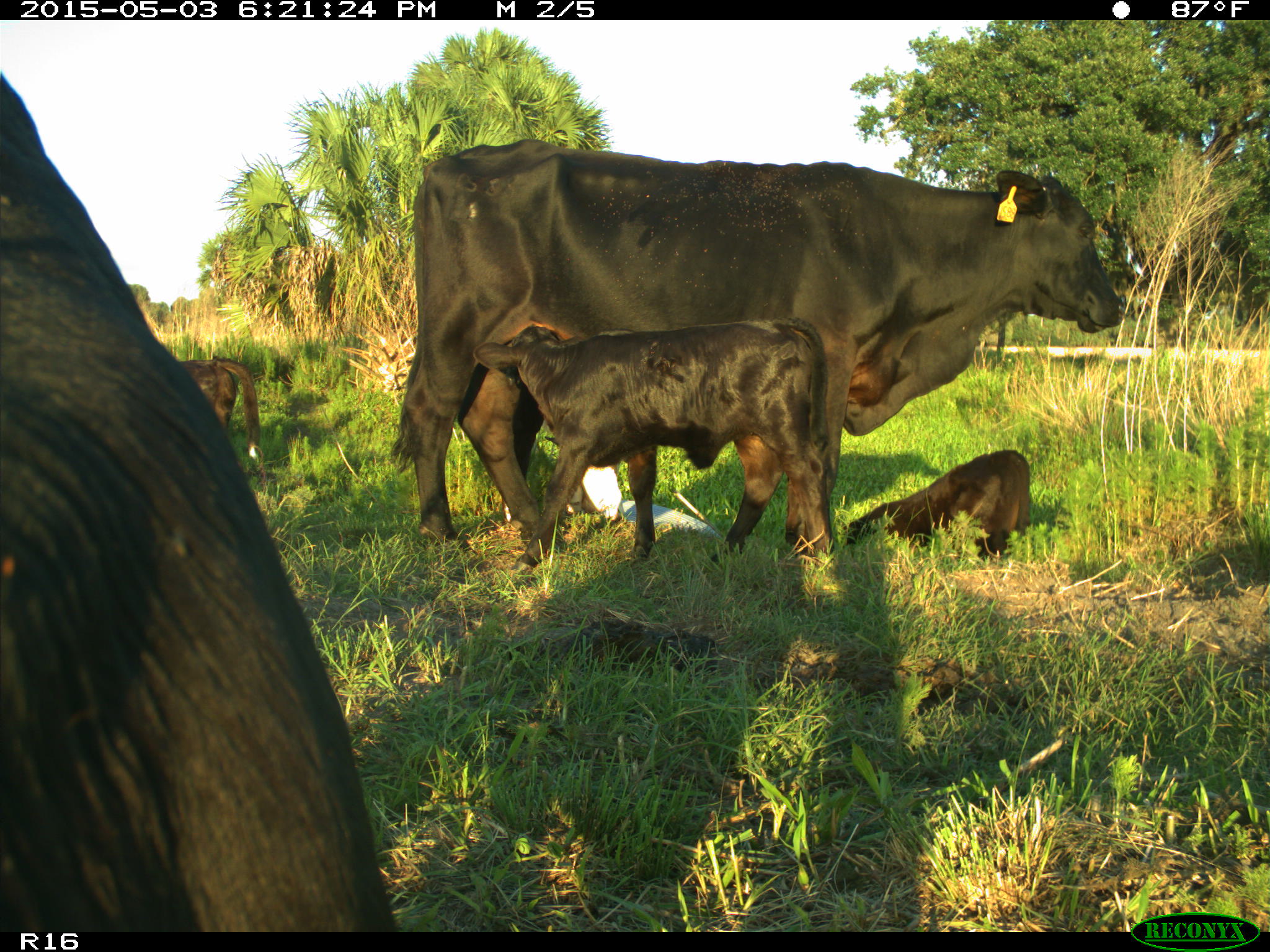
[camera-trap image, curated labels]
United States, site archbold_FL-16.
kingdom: Animalia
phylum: Chordata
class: Mammalia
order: Artiodactyla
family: Bovidae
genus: Bos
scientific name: Bos taurus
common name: domestic cow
Bos taurus (domestic cow).